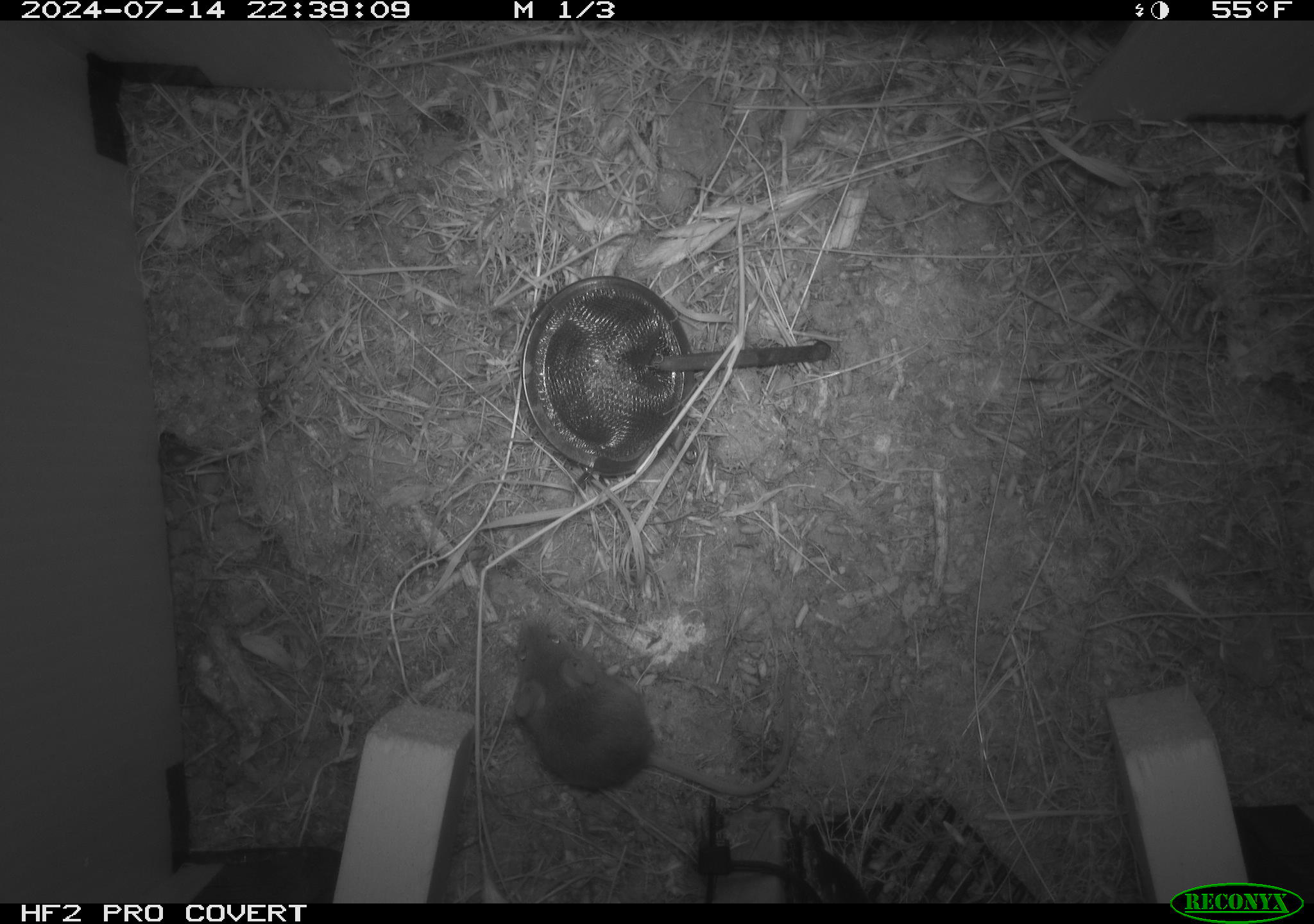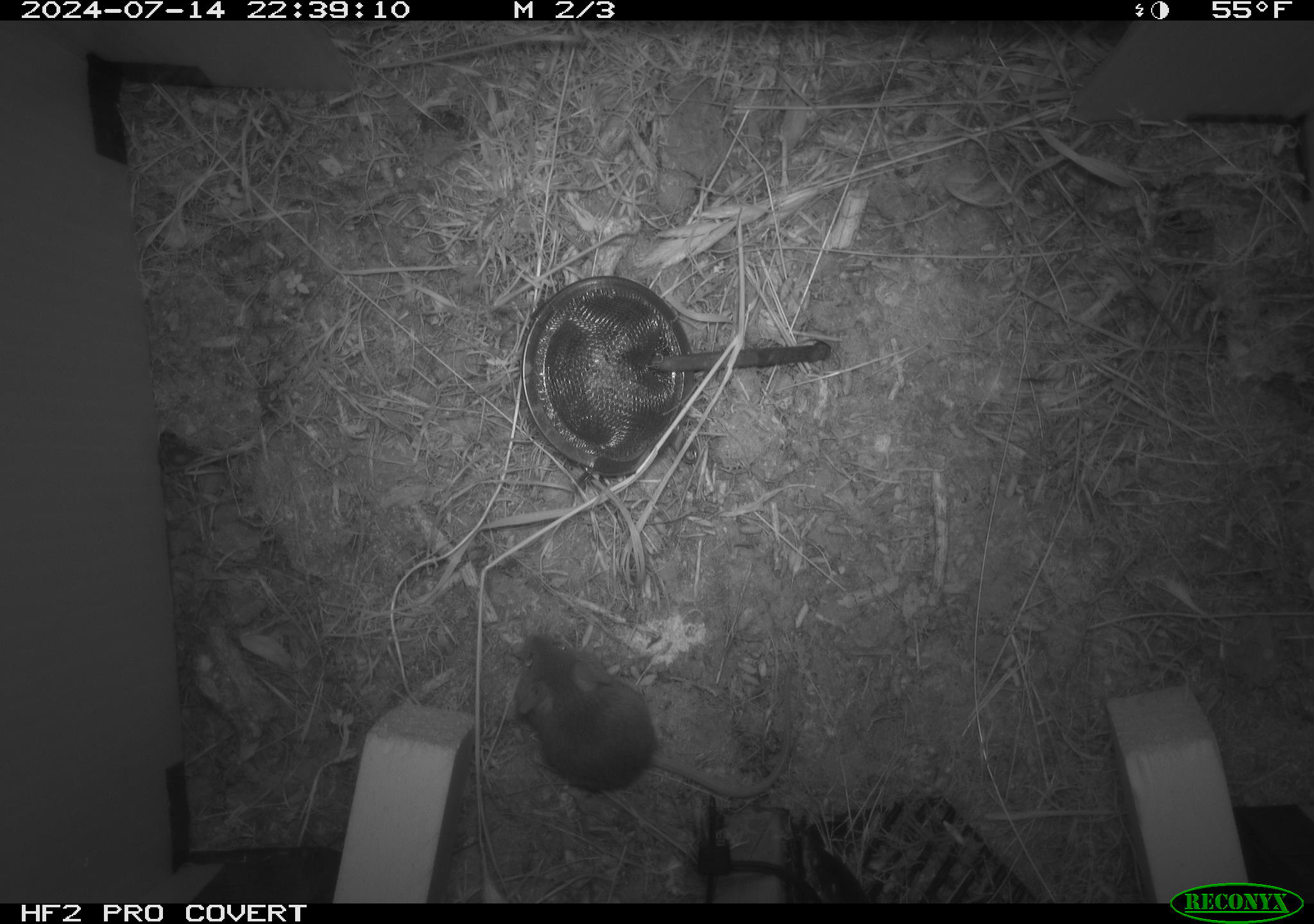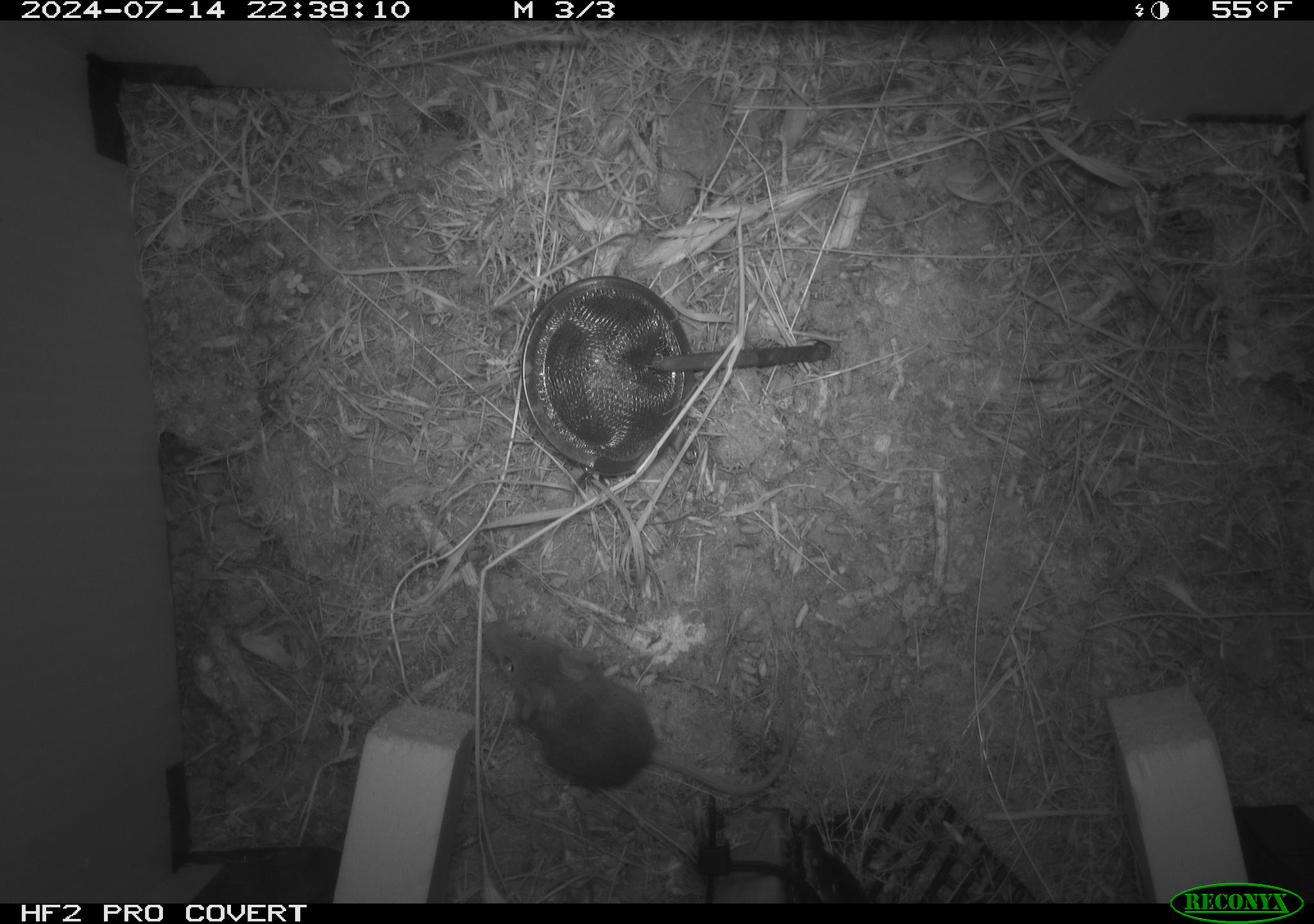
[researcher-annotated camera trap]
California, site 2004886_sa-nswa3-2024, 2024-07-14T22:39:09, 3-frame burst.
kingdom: Animalia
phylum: Chordata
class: Mammalia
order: Rodentia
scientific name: Rodentia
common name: rodent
Rodent (Rodentia).